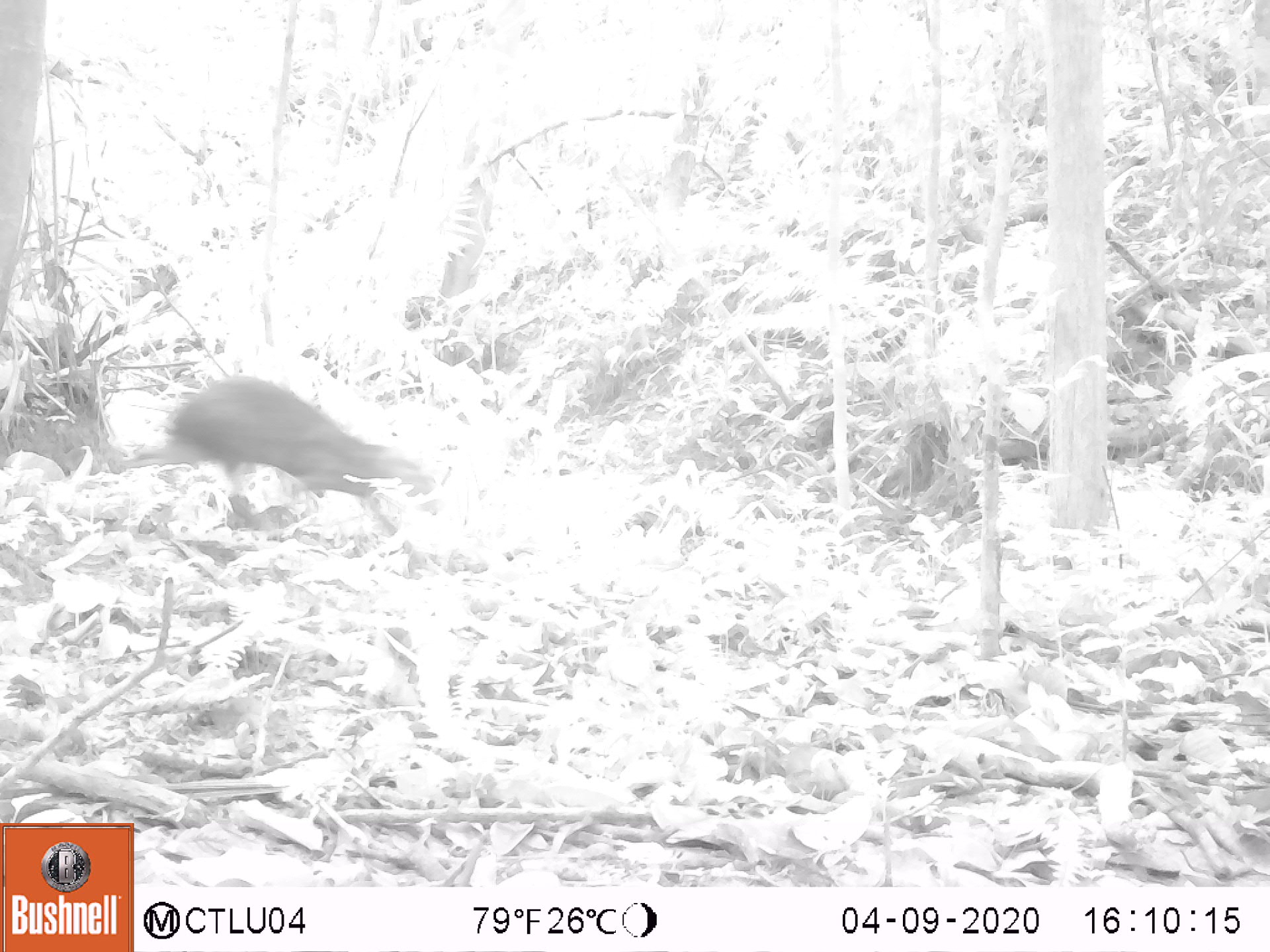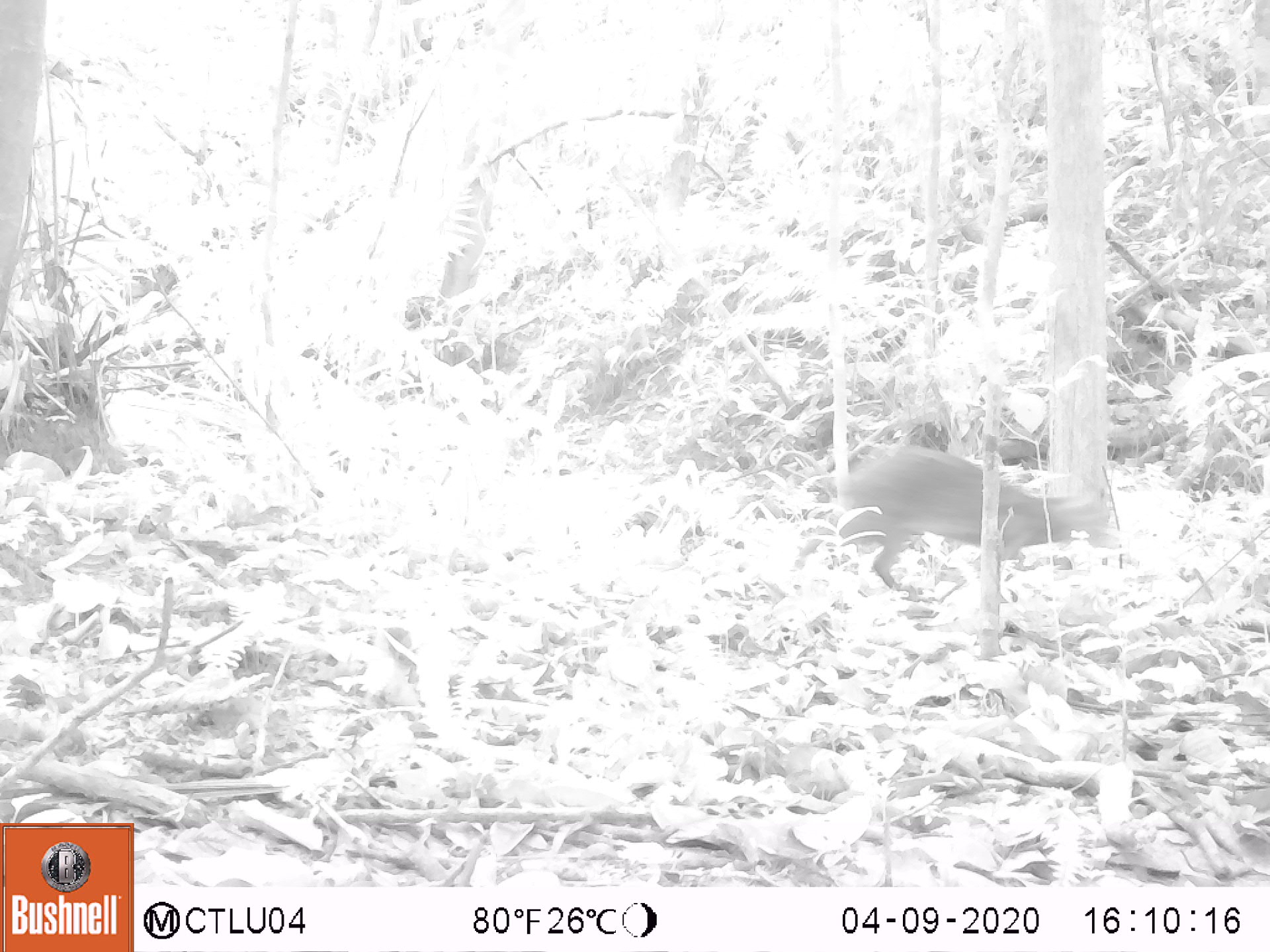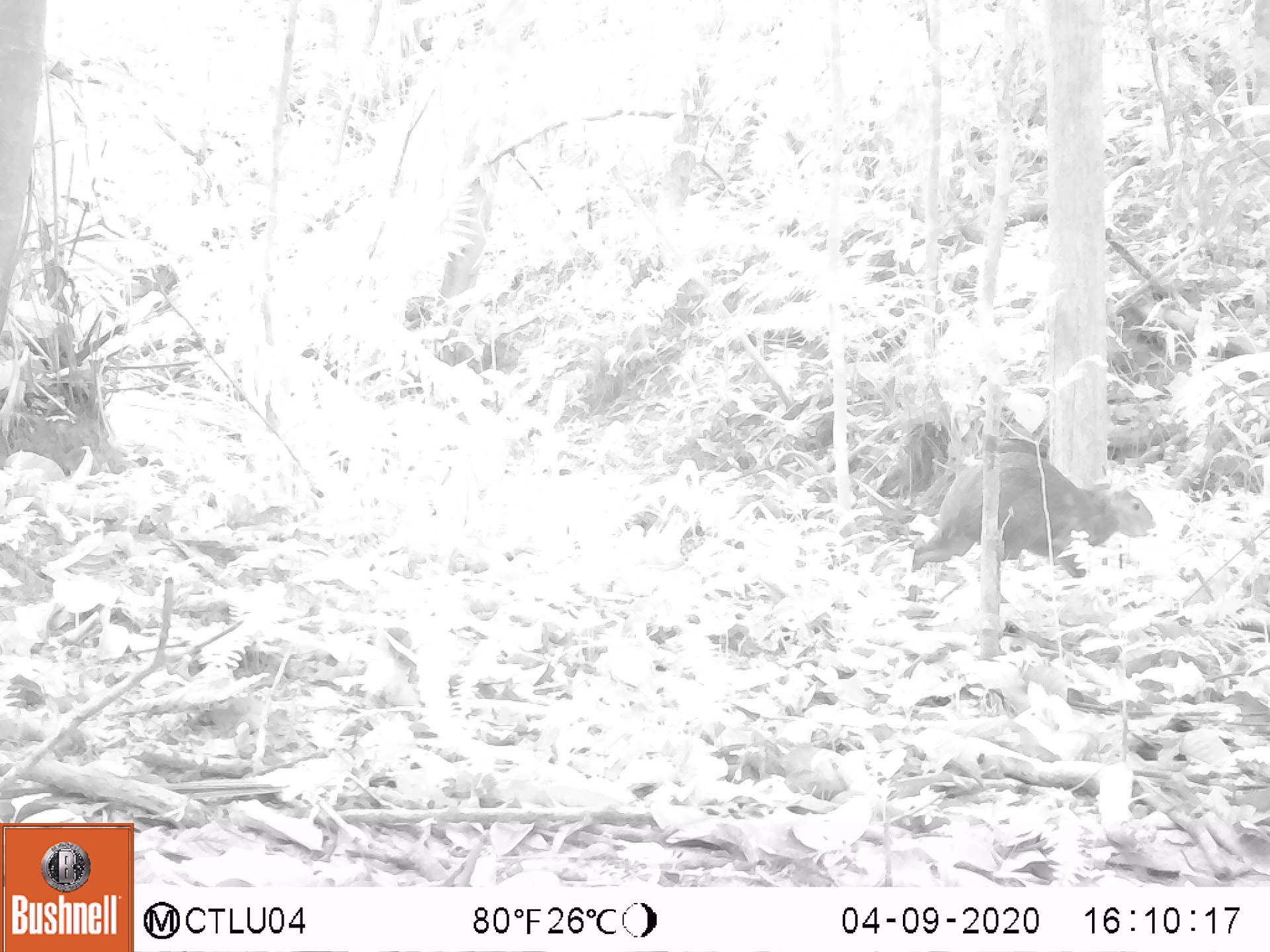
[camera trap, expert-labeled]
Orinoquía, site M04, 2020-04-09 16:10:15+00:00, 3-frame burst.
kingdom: Animalia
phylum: Chordata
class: Mammalia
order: Rodentia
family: Dasyproctidae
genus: Dasyprocta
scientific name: Dasyprocta fuliginosa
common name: black agouti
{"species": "black agouti (Dasyprocta fuliginosa)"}